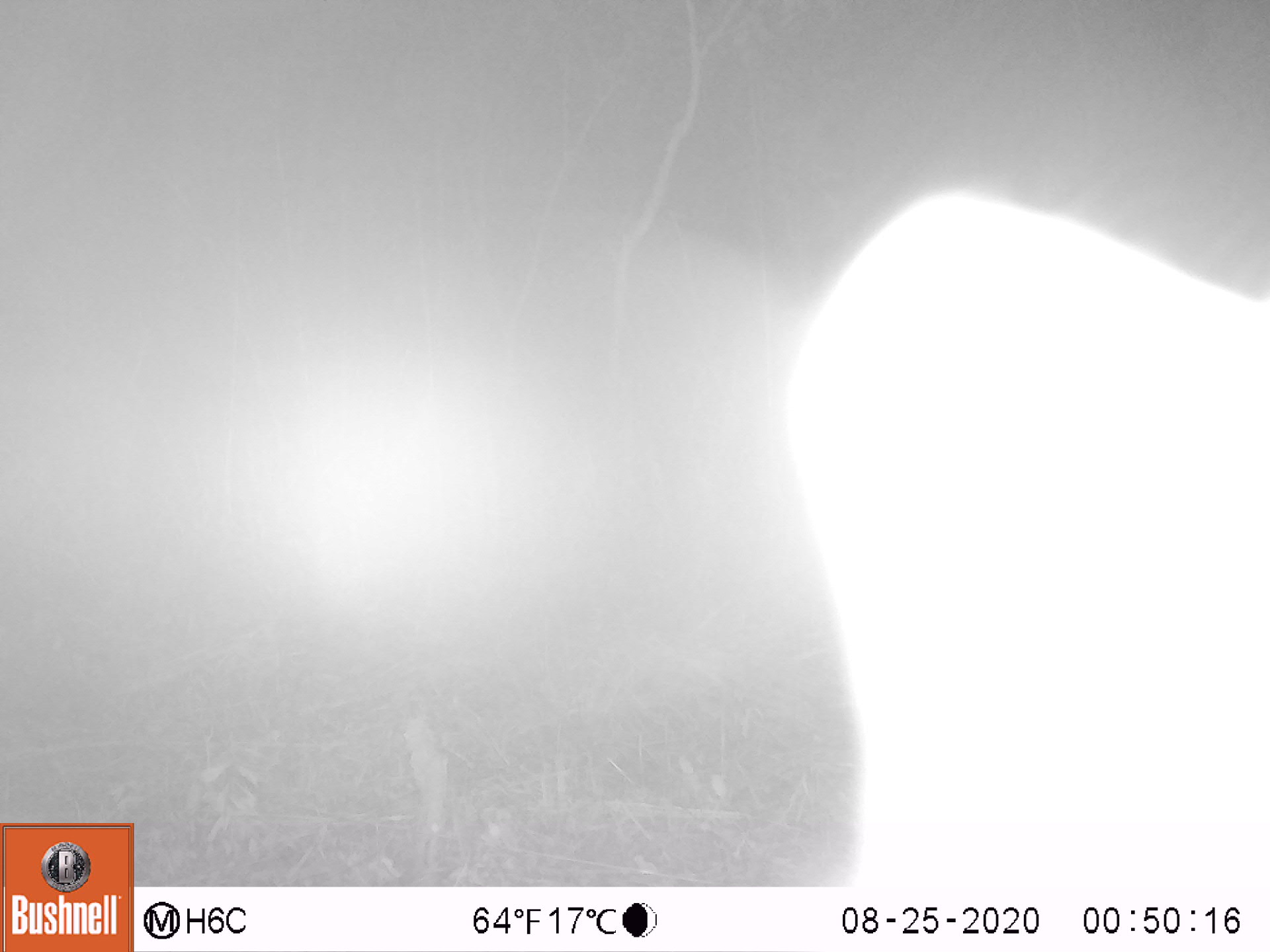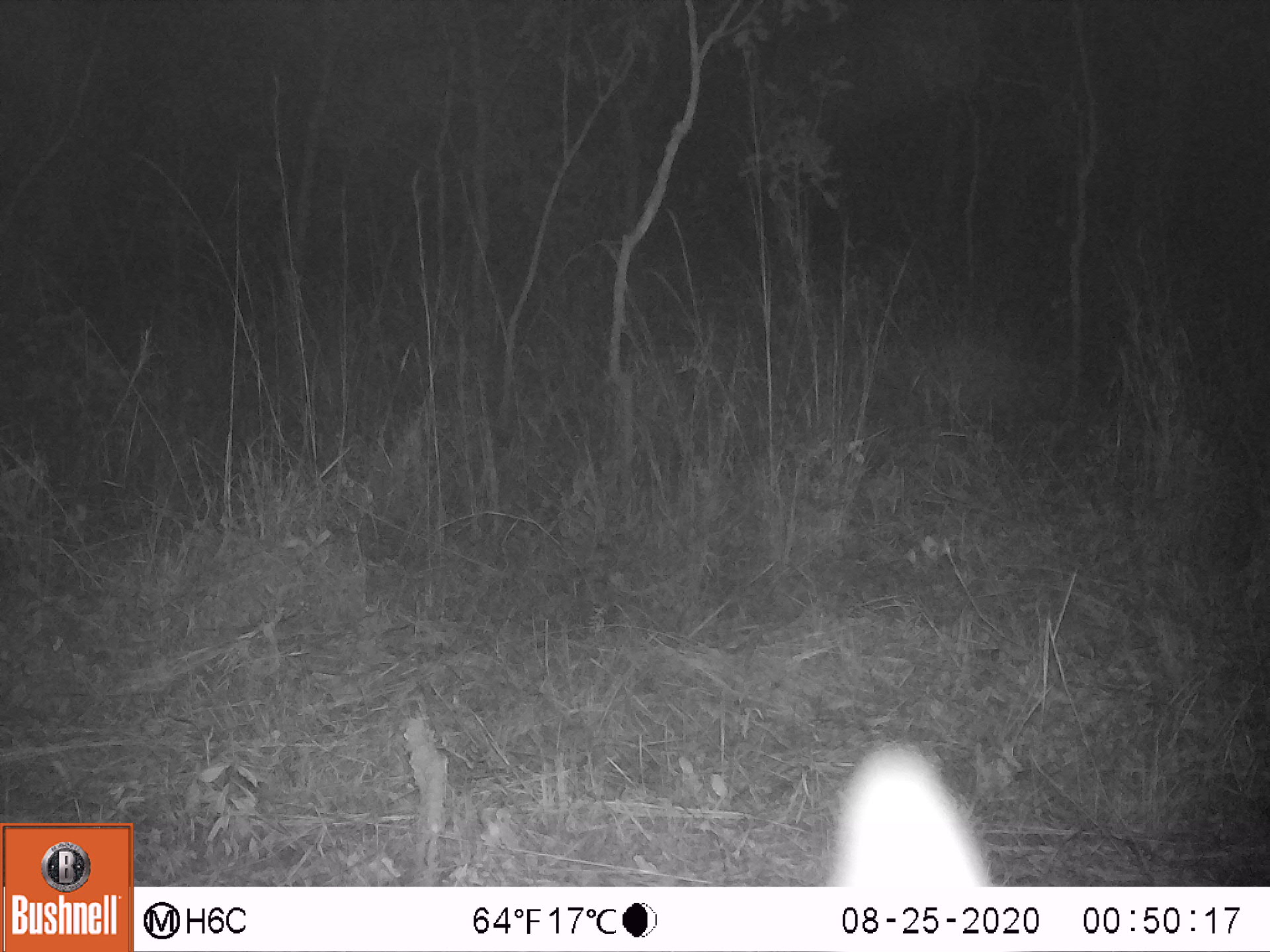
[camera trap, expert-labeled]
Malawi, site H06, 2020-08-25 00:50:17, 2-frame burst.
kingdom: Animalia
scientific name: Animalia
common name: other animal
Other animal (Animalia), count 1.